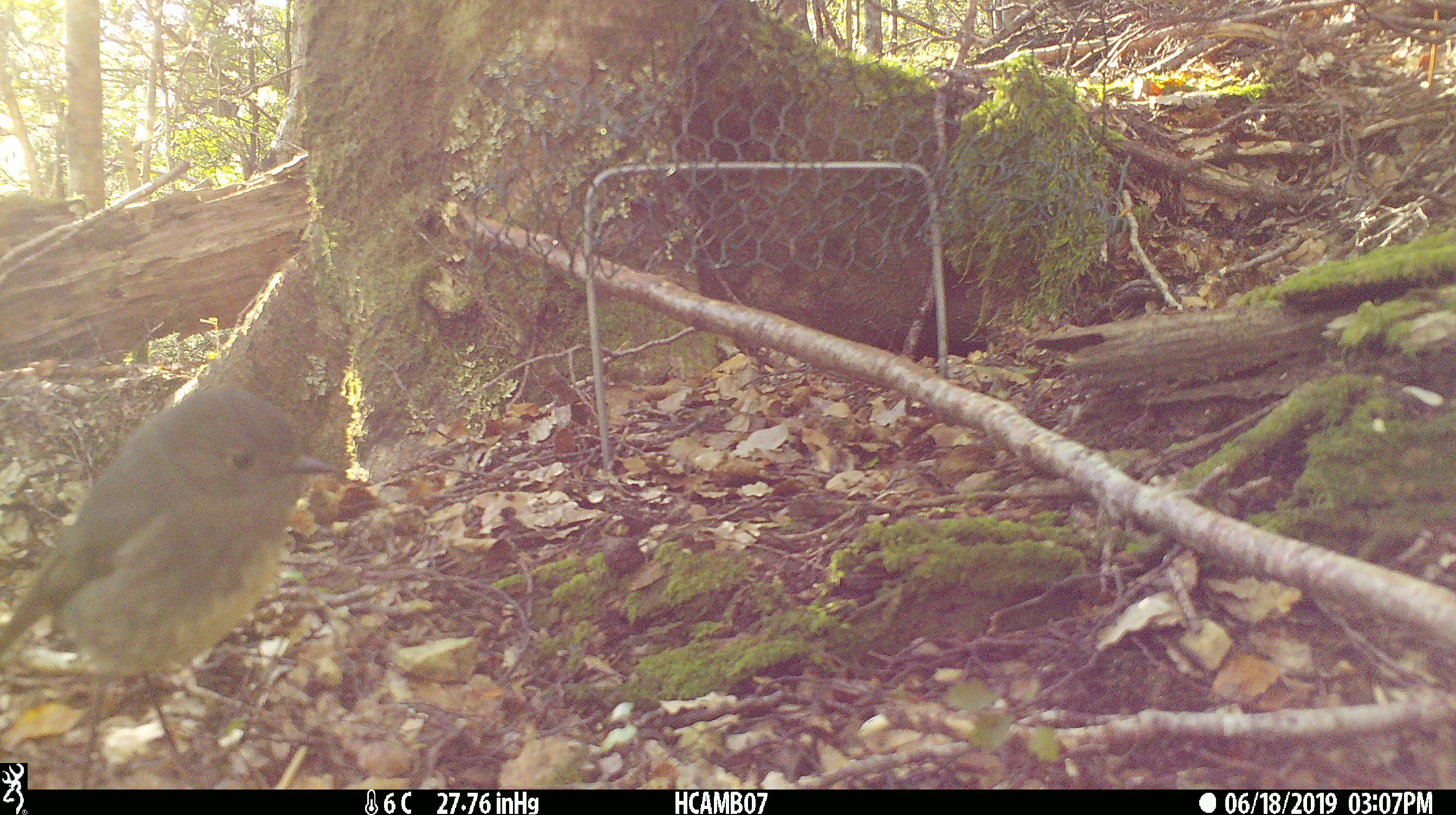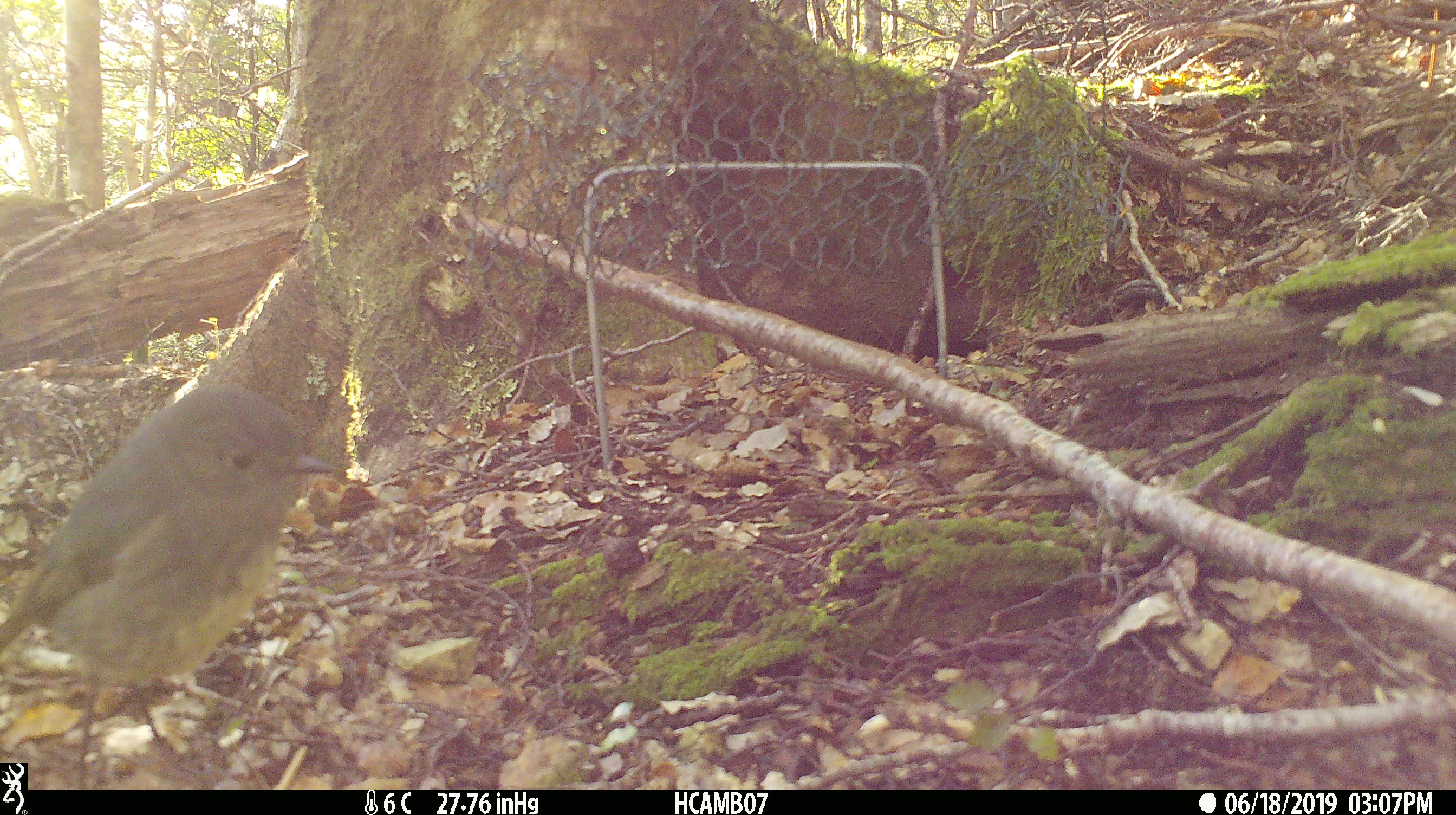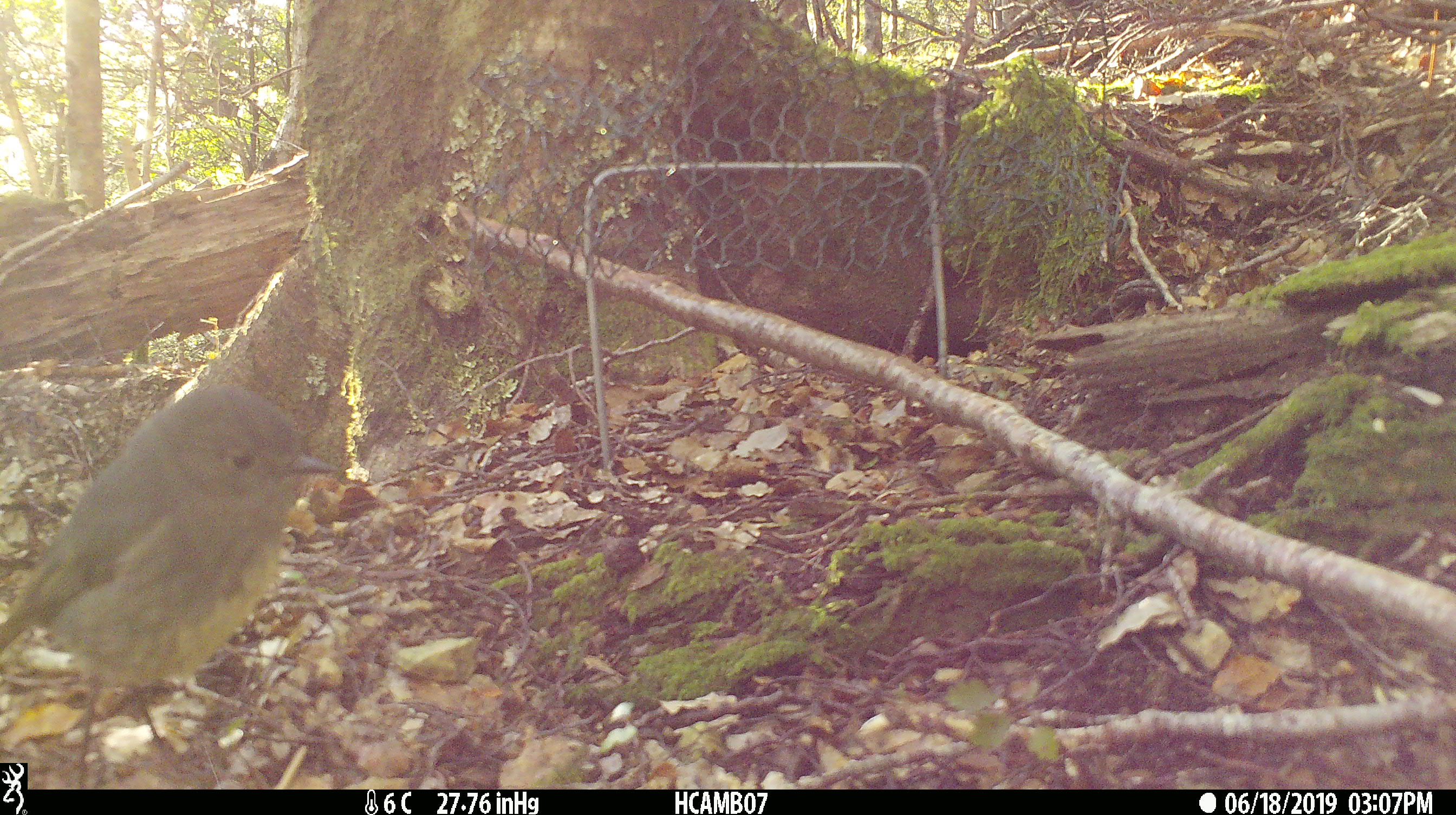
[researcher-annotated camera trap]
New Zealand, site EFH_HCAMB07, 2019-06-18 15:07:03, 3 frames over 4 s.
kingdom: Animalia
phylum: Chordata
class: Aves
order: Passeriformes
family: Petroicidae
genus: Petroica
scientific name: Petroica australis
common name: new zealand robin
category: robin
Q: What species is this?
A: Robin (new zealand robin) (Petroica australis).